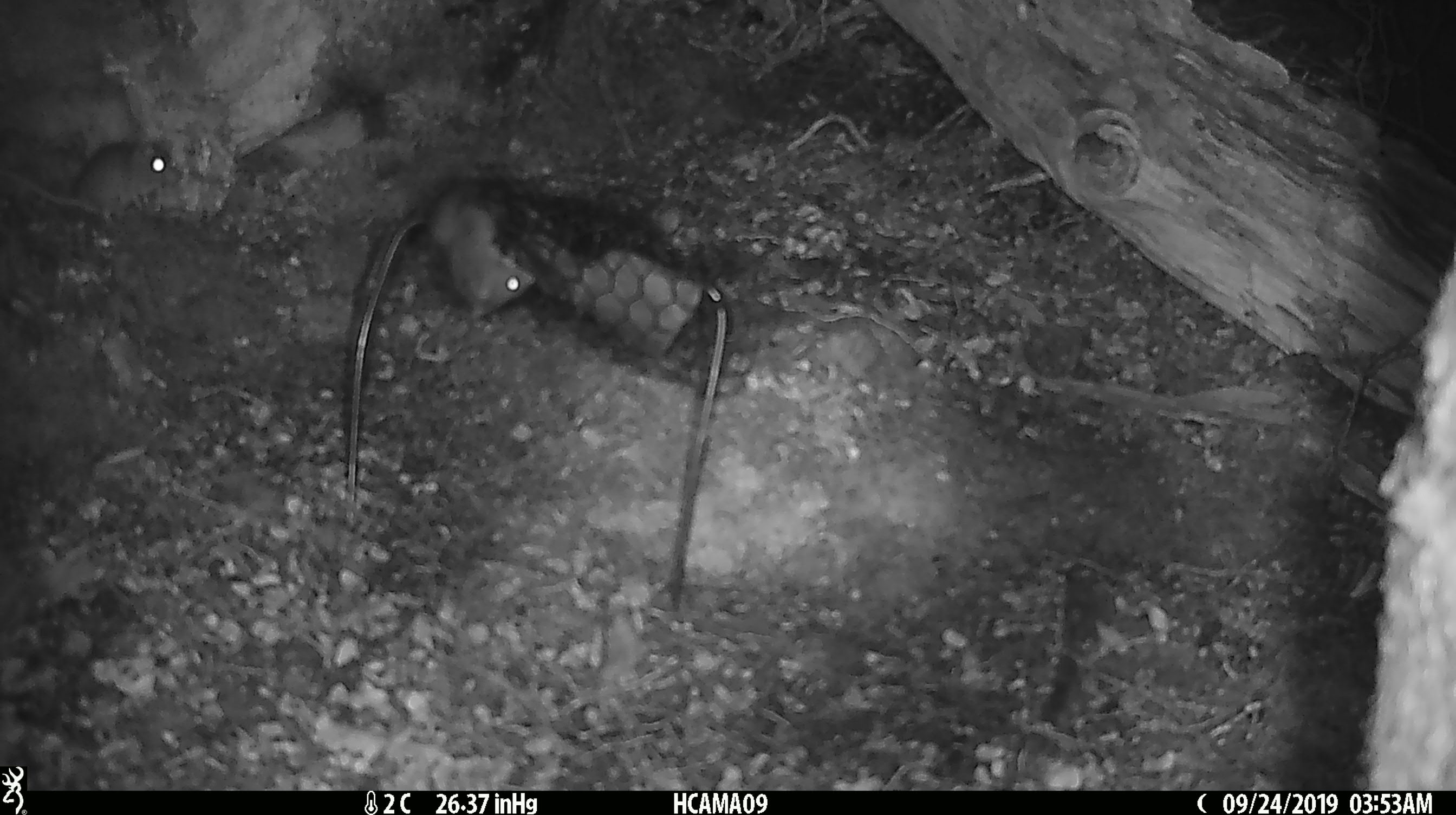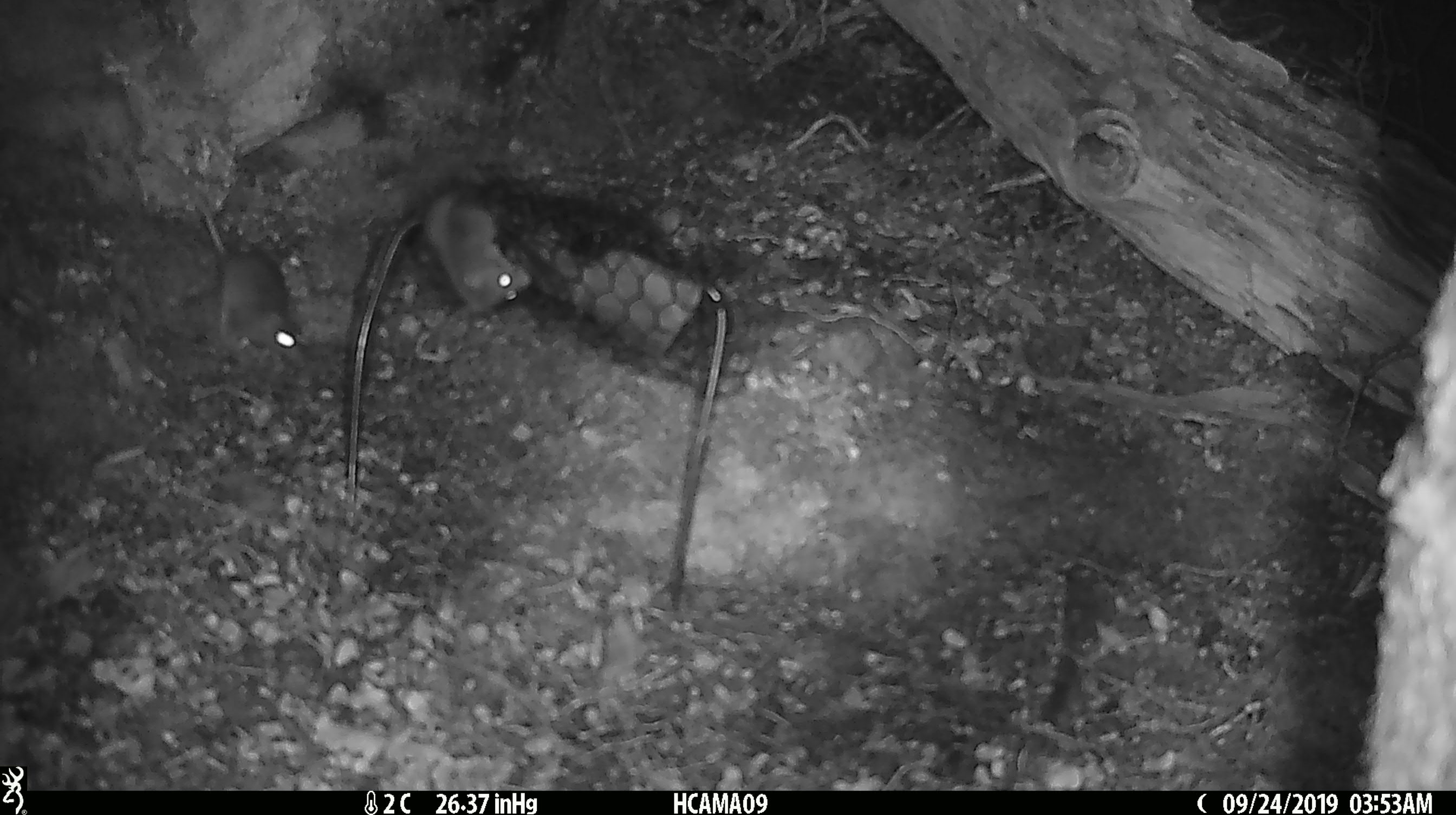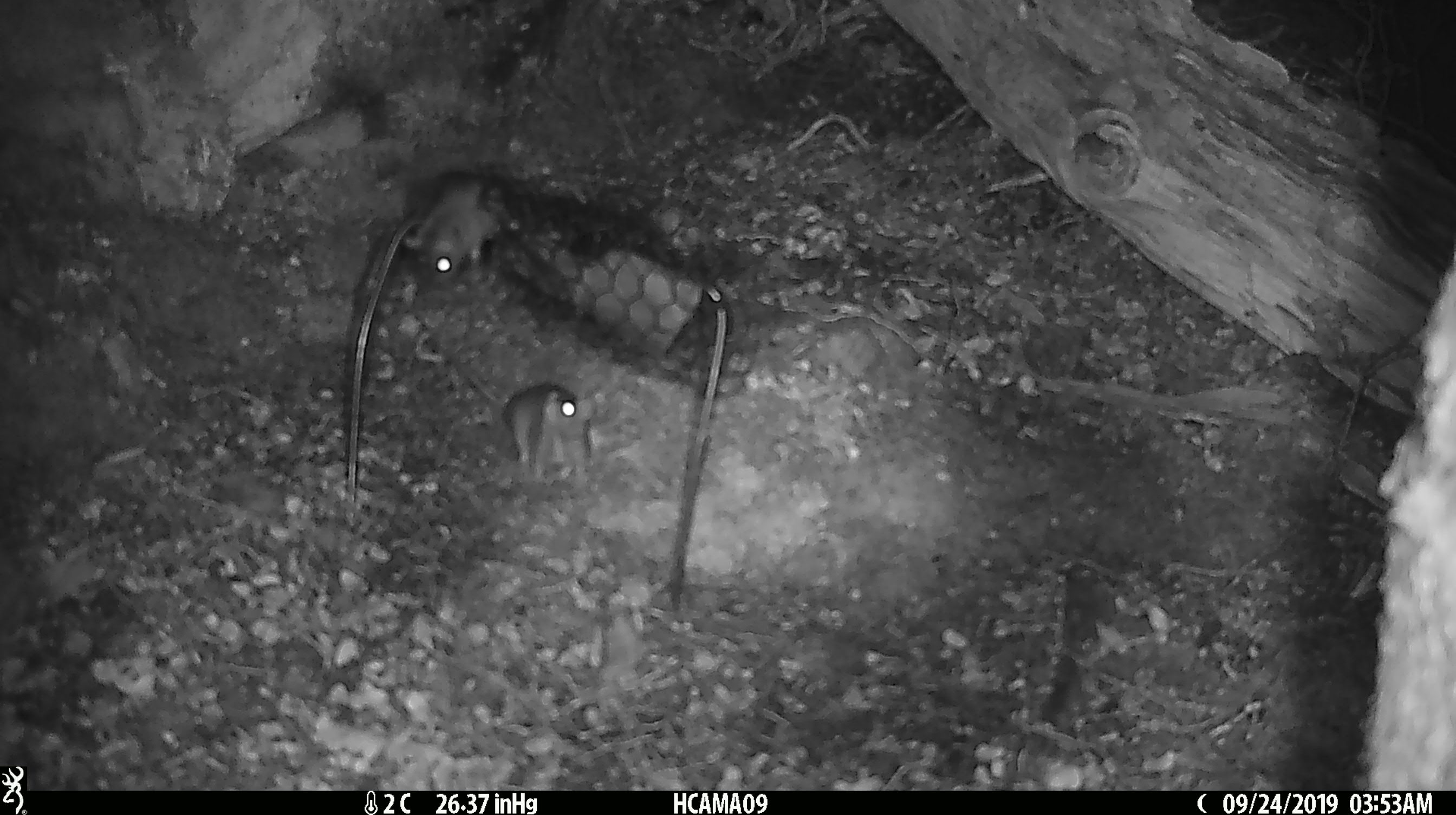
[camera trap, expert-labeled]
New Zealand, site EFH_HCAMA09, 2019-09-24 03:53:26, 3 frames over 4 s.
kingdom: Animalia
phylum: Chordata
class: Mammalia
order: Rodentia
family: Muridae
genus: Mus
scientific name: Mus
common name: mouse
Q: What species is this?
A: Mouse (Mus).